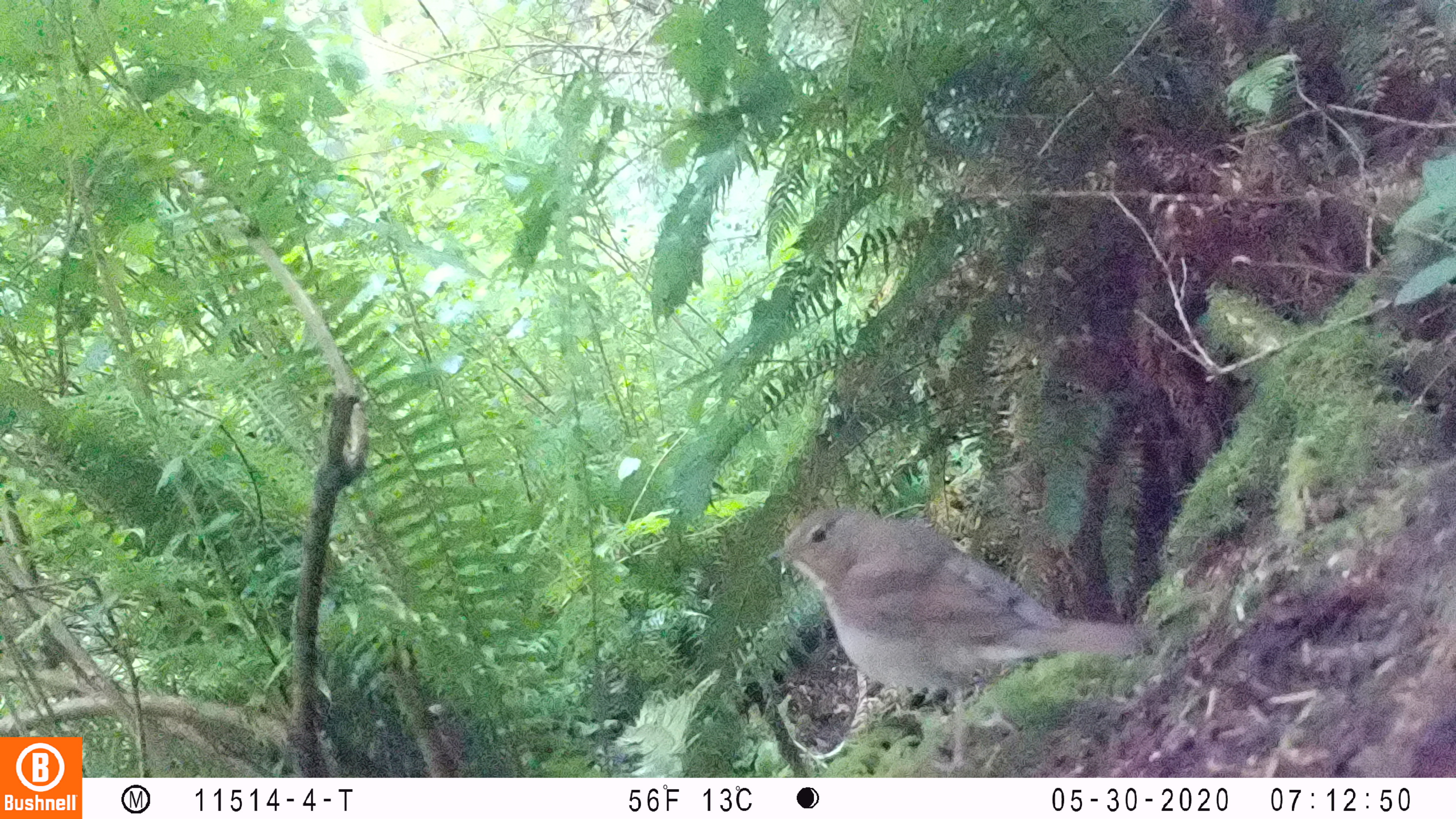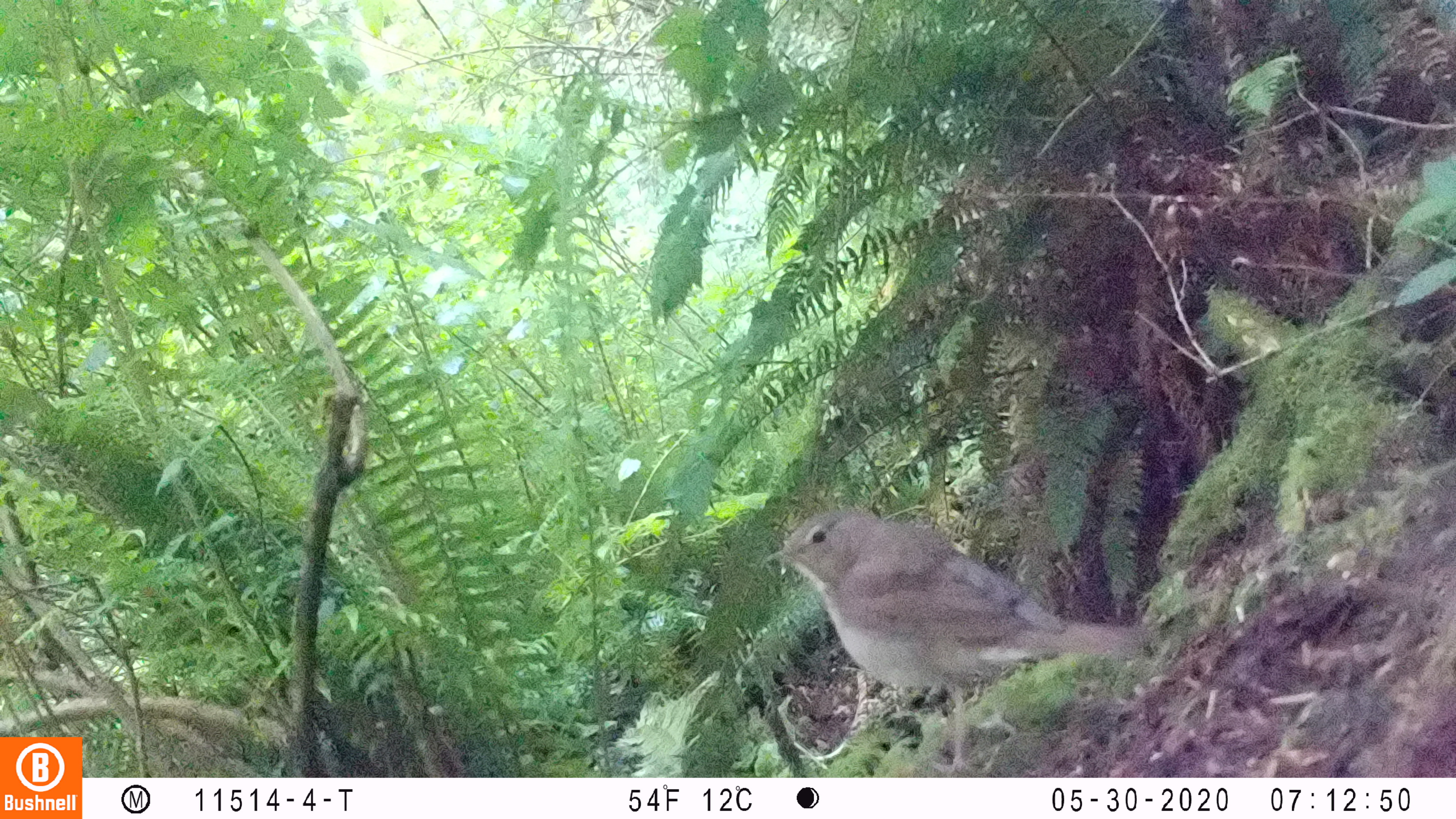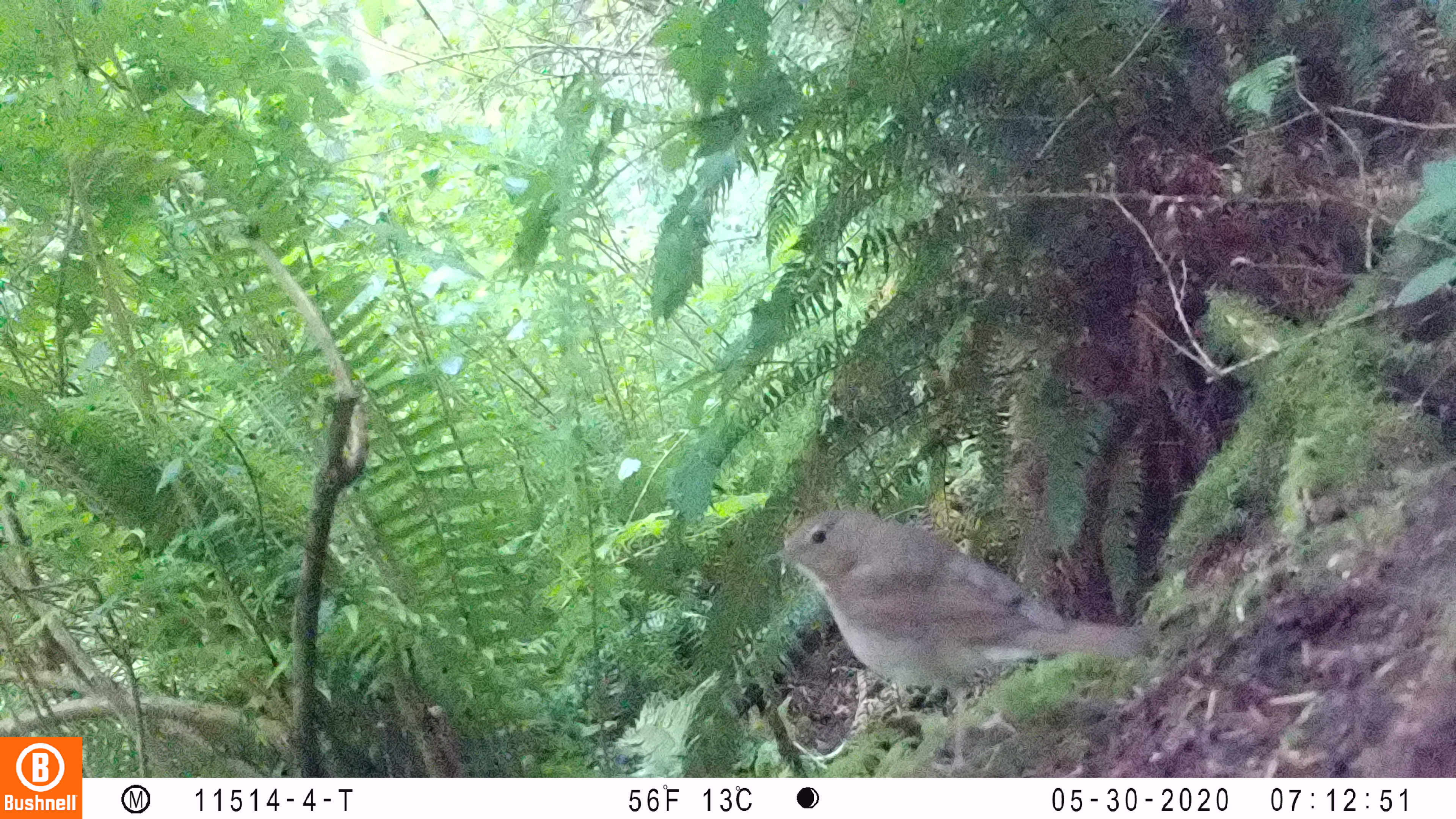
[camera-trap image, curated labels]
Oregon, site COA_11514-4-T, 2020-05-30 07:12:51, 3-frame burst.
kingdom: Animalia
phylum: Chordata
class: Aves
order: Passeriformes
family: Turdidae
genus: Catharus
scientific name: Catharus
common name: brown thrushes and nightingale-thrushes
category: catharus species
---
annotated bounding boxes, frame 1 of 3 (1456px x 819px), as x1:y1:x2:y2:
catharus species: 758:491:1155:772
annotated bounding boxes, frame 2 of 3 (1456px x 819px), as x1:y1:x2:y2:
catharus species: 745:494:1152:772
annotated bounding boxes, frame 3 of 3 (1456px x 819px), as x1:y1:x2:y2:
catharus species: 767:491:1158:772